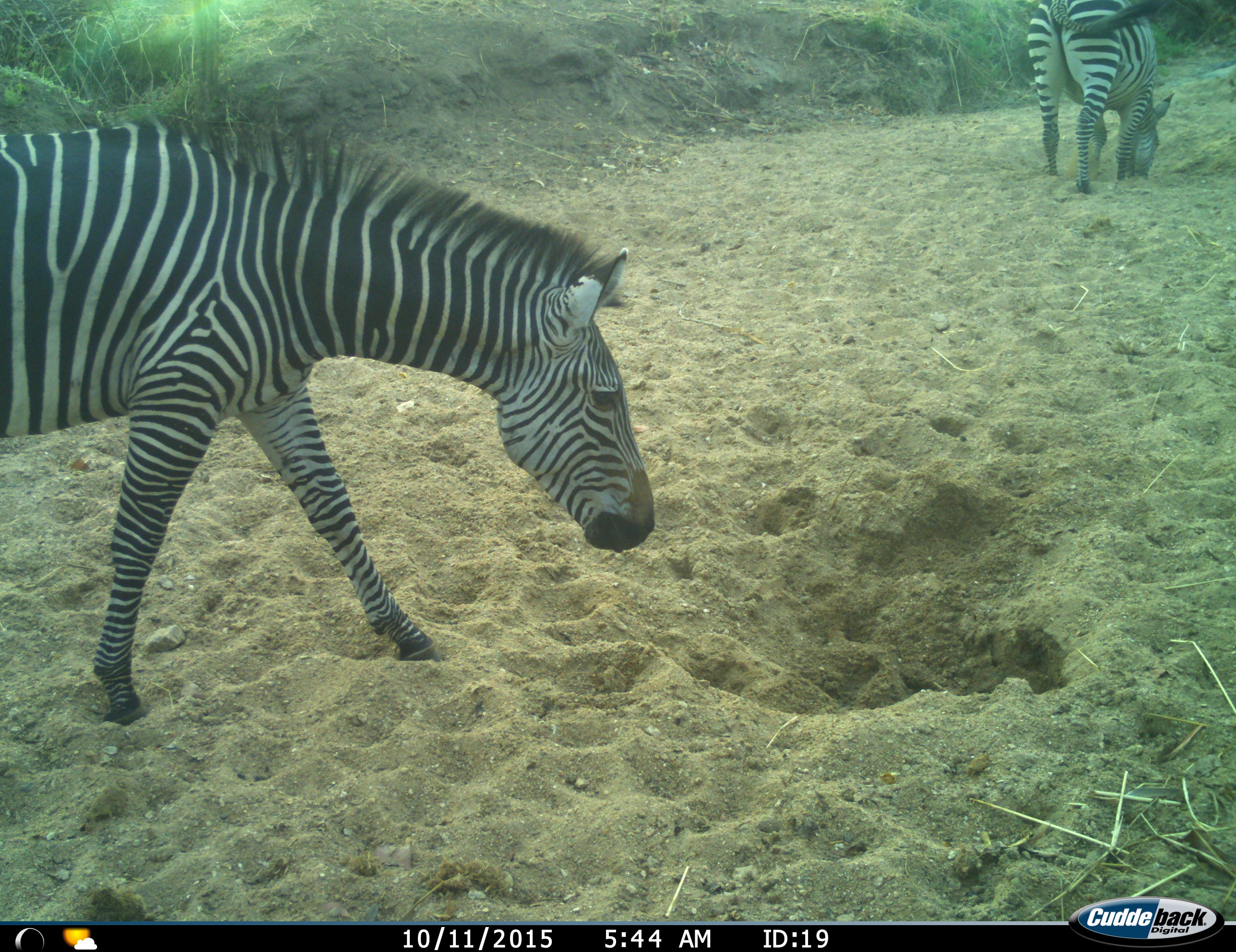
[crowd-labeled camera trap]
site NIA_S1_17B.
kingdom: Animalia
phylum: Chordata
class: Mammalia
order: Perissodactyla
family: Equidae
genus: Equus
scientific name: Equus quagga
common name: plains zebra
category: zebraplains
Zebraplains (plains zebra) (Equus quagga), count 2. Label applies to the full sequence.